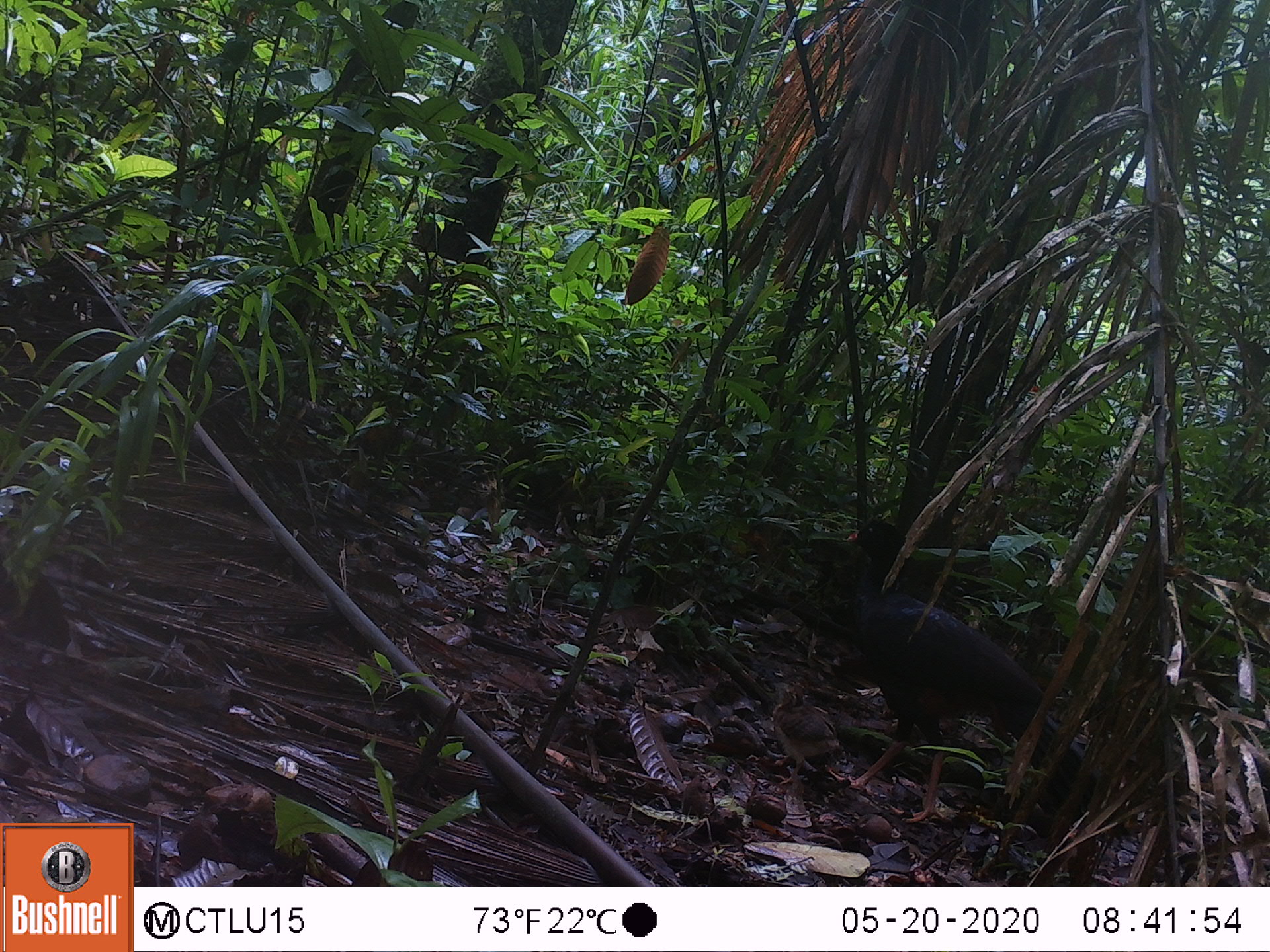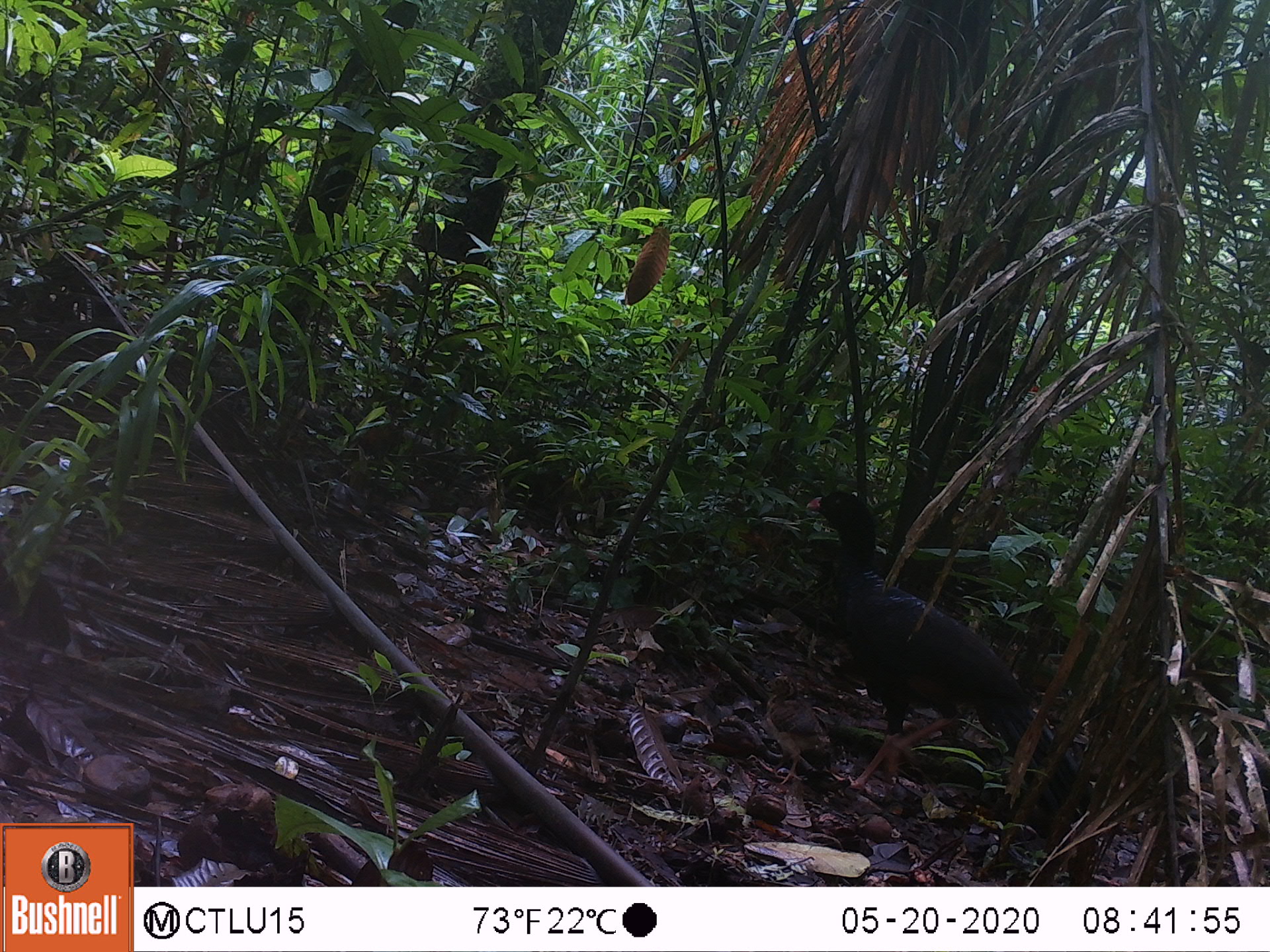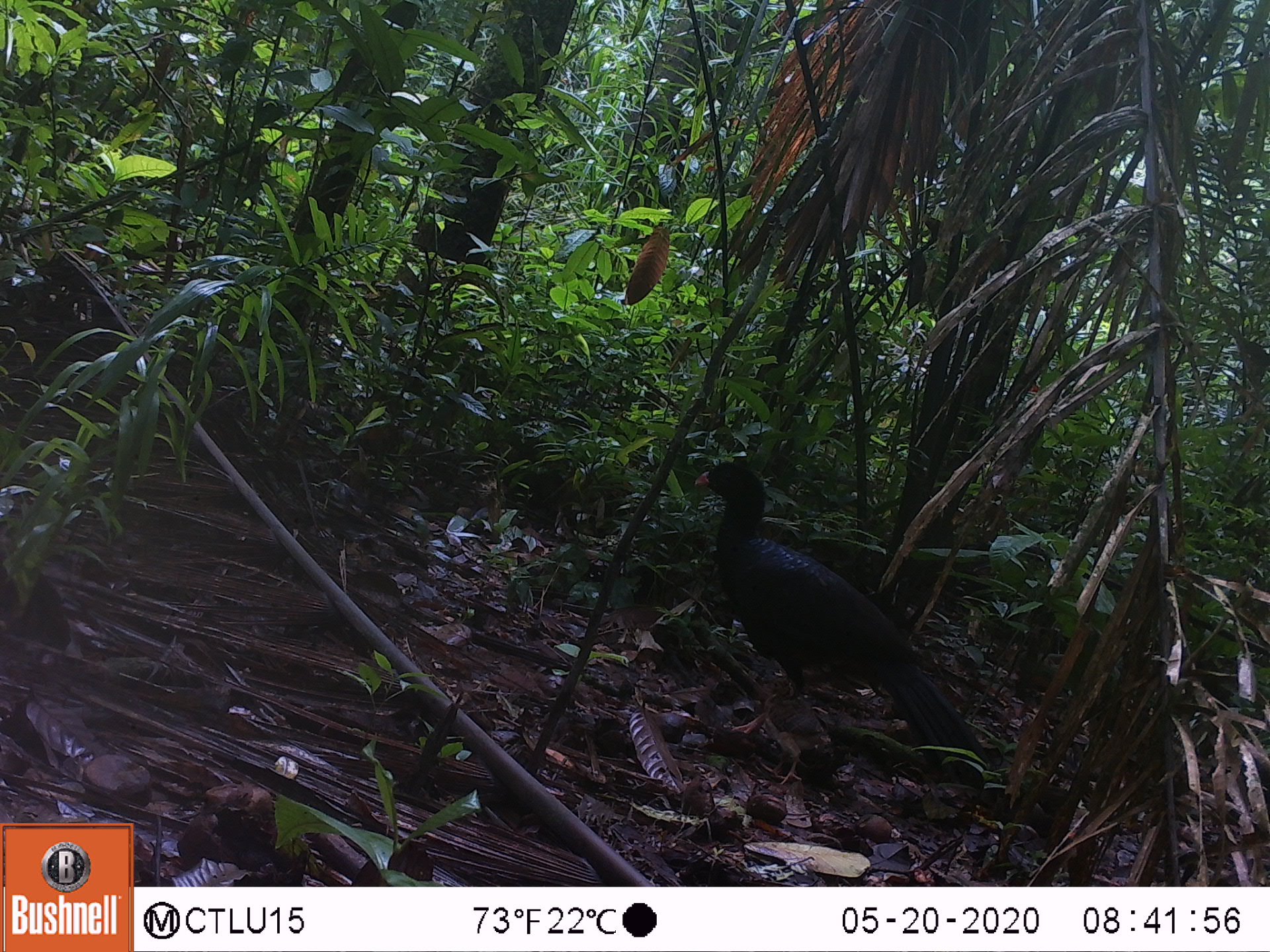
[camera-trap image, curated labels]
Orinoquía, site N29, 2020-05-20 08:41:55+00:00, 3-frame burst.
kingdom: Animalia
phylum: Chordata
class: Aves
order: Galliformes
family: Cracidae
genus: Mitu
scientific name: Mitu salvini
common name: salvin's currasow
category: salvins curassow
Salvins curassow (salvin's currasow) (Mitu salvini).